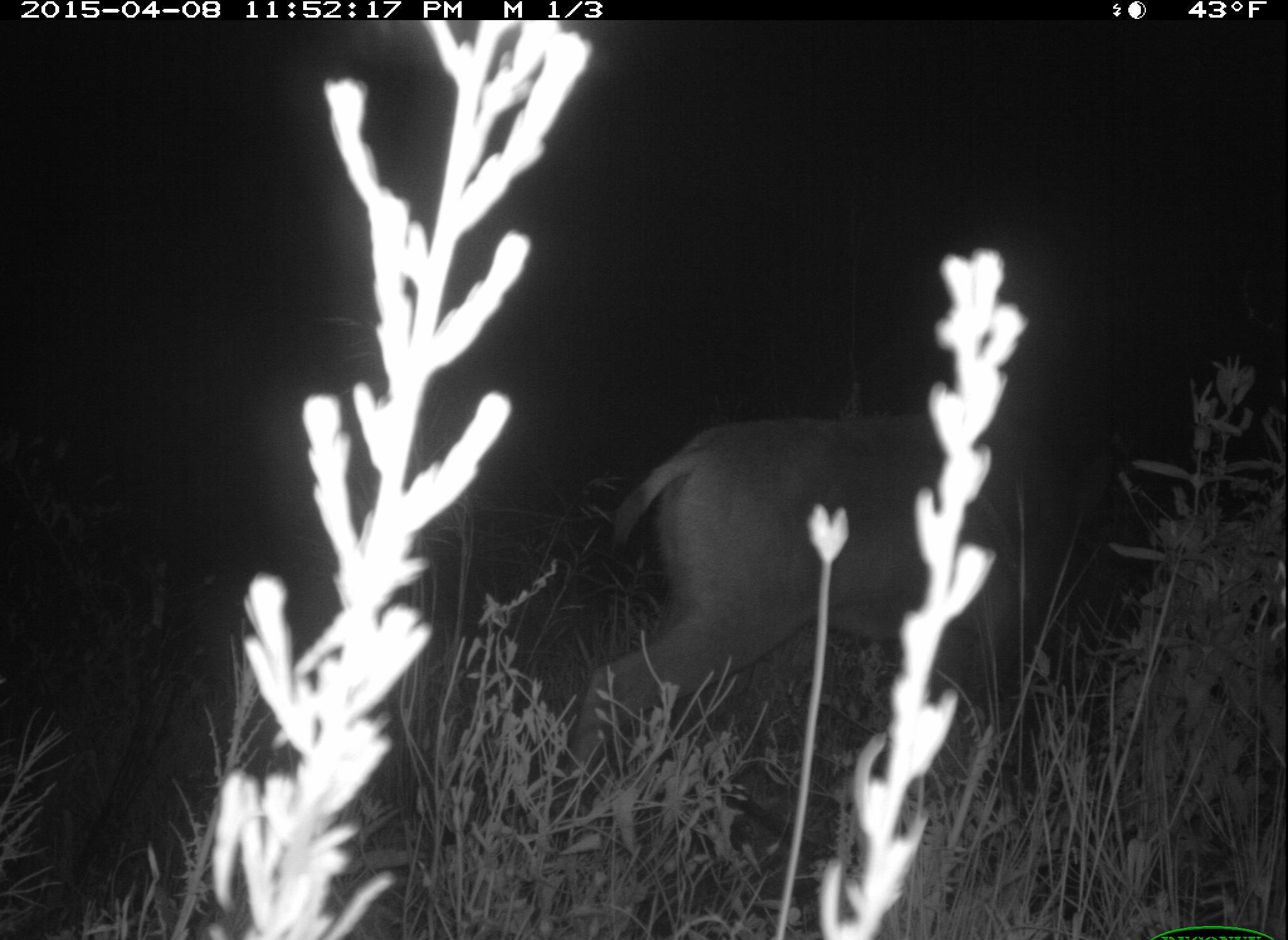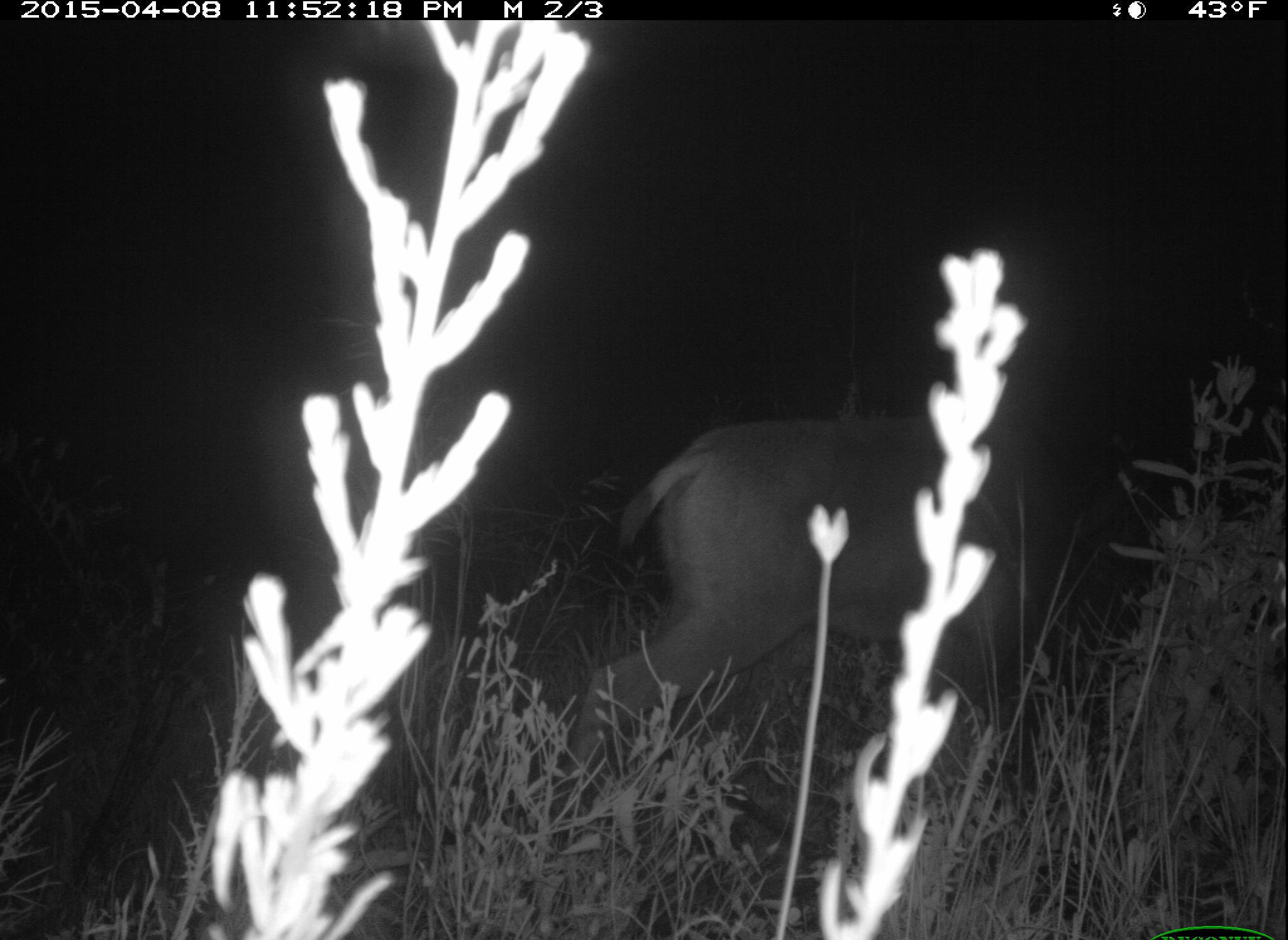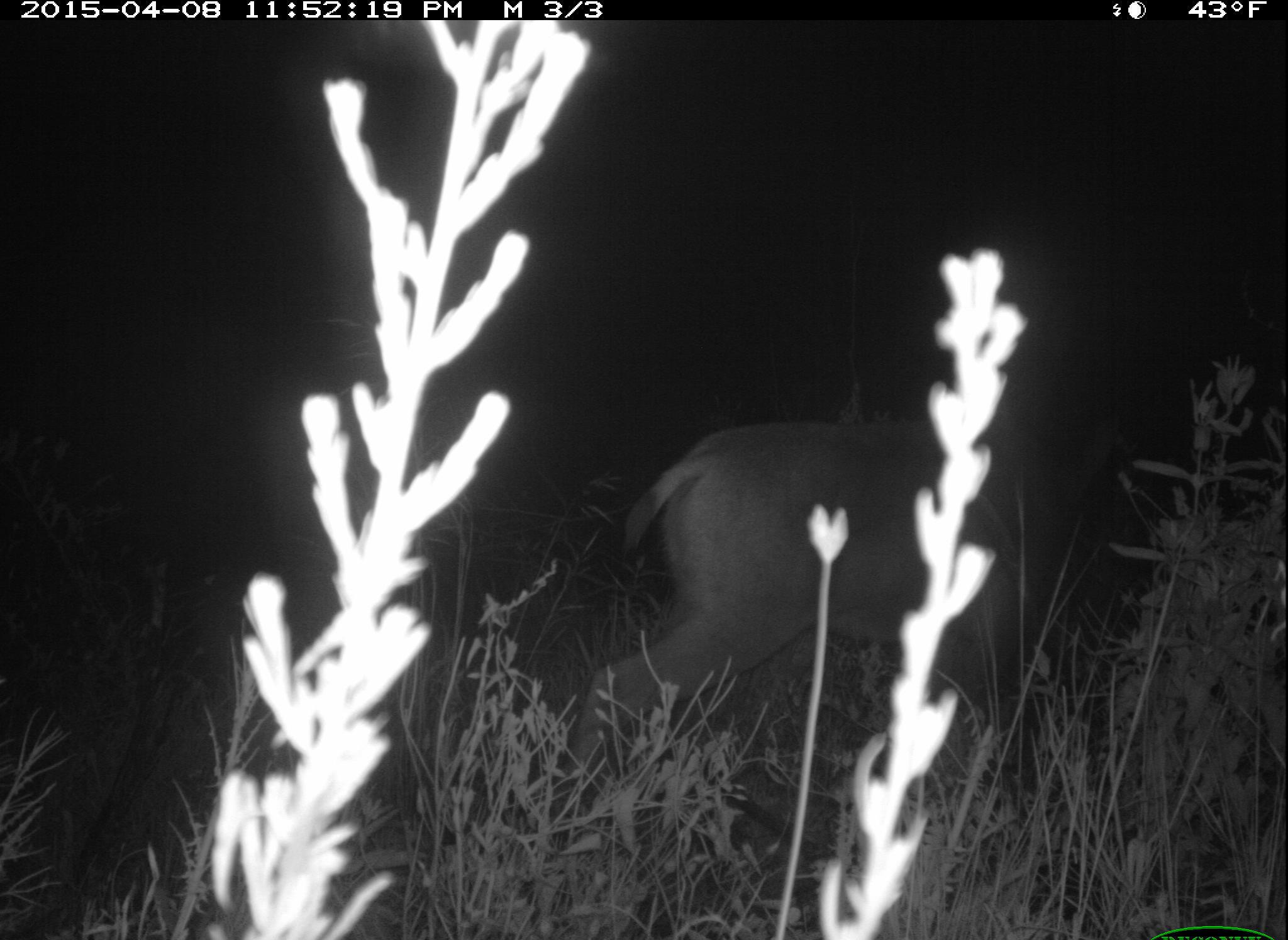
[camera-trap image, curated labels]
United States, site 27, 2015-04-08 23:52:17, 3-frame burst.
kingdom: Animalia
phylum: Chordata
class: Mammalia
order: Artiodactyla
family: Cervidae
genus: Odocoileus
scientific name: Odocoileus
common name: deer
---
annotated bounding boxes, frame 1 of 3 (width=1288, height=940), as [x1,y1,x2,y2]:
deer: [568,411,1106,831]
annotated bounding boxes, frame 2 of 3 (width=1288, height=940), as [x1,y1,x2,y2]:
deer: [549,413,1100,851]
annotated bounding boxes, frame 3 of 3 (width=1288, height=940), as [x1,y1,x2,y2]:
deer: [555,411,1121,899]